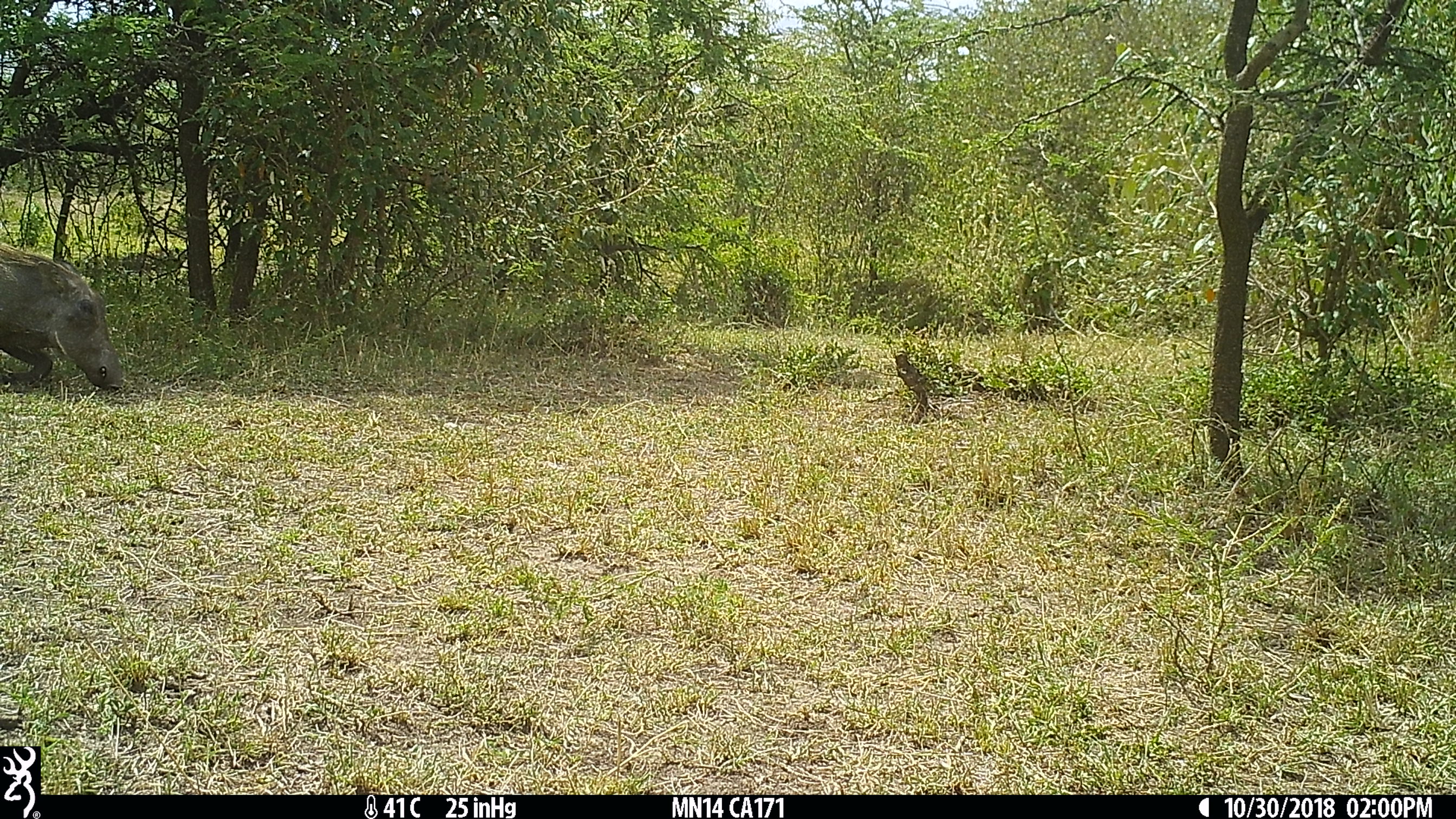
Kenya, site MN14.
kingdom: Animalia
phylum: Chordata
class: Mammalia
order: Artiodactyla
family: Suidae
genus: Phacochoerus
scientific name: Phacochoerus africanus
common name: common warthog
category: warthog